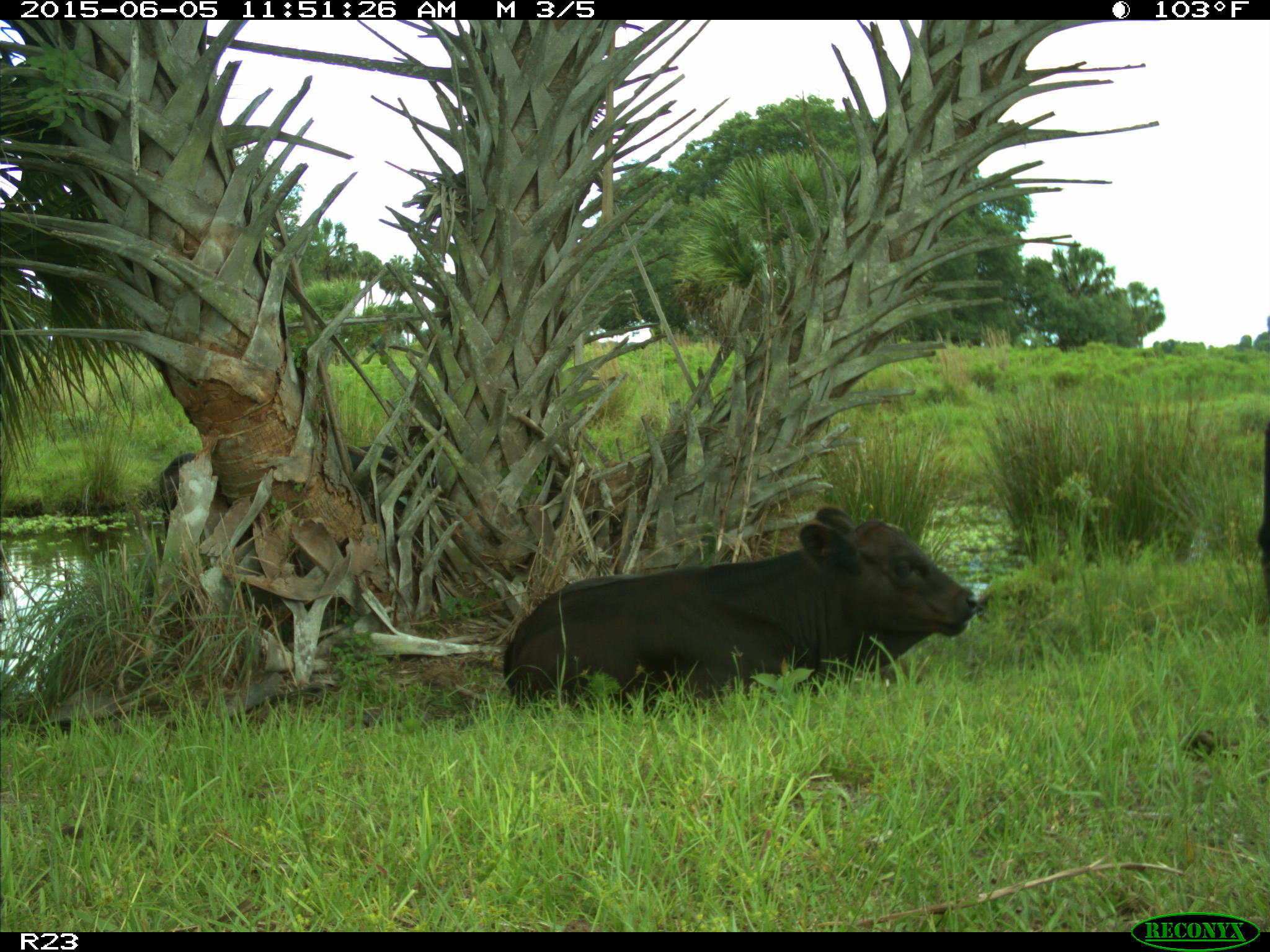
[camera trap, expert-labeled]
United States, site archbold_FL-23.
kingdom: Animalia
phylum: Chordata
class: Mammalia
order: Artiodactyla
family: Bovidae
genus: Bos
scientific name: Bos taurus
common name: domestic cow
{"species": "Bos taurus (domestic cow)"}